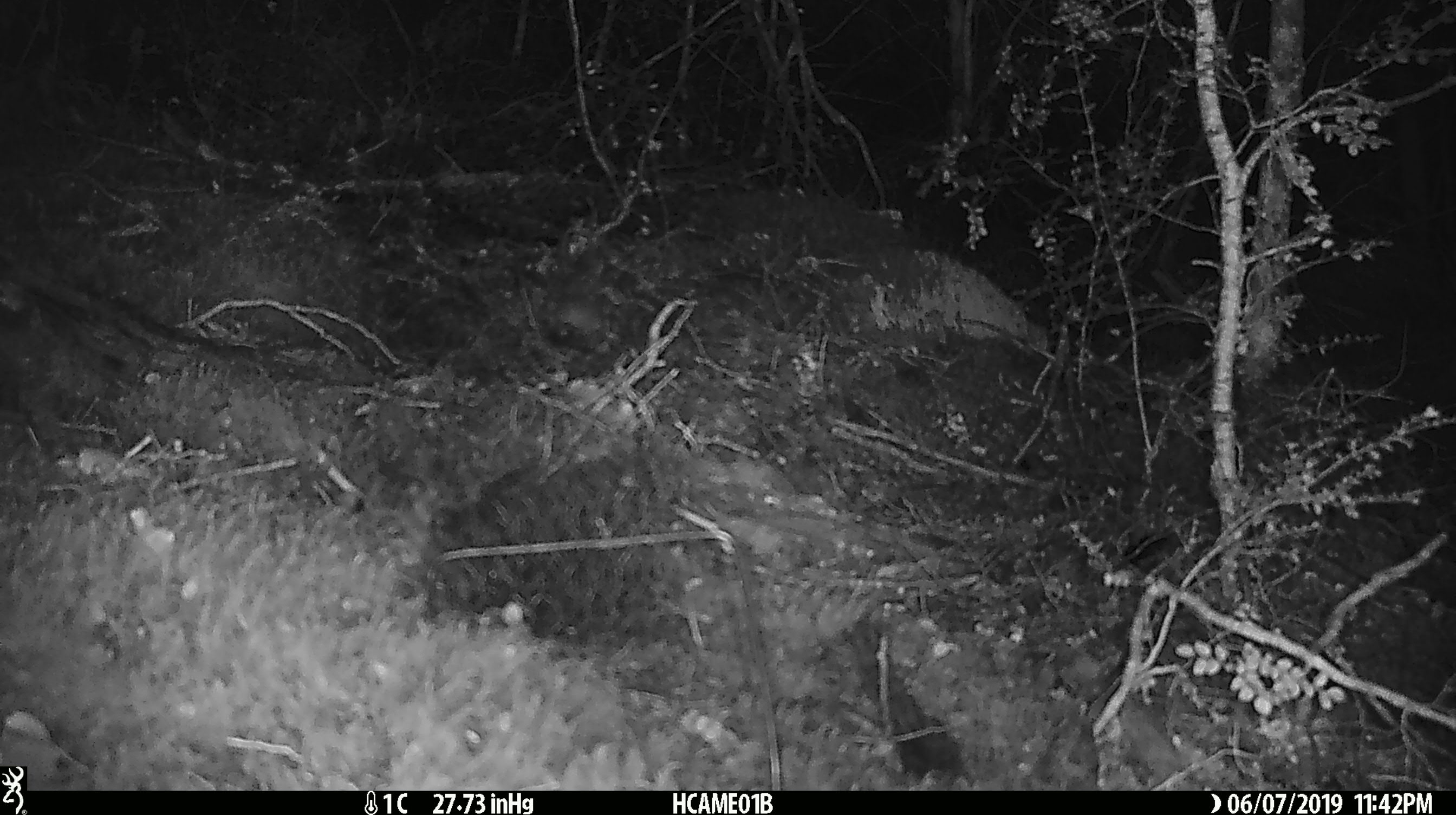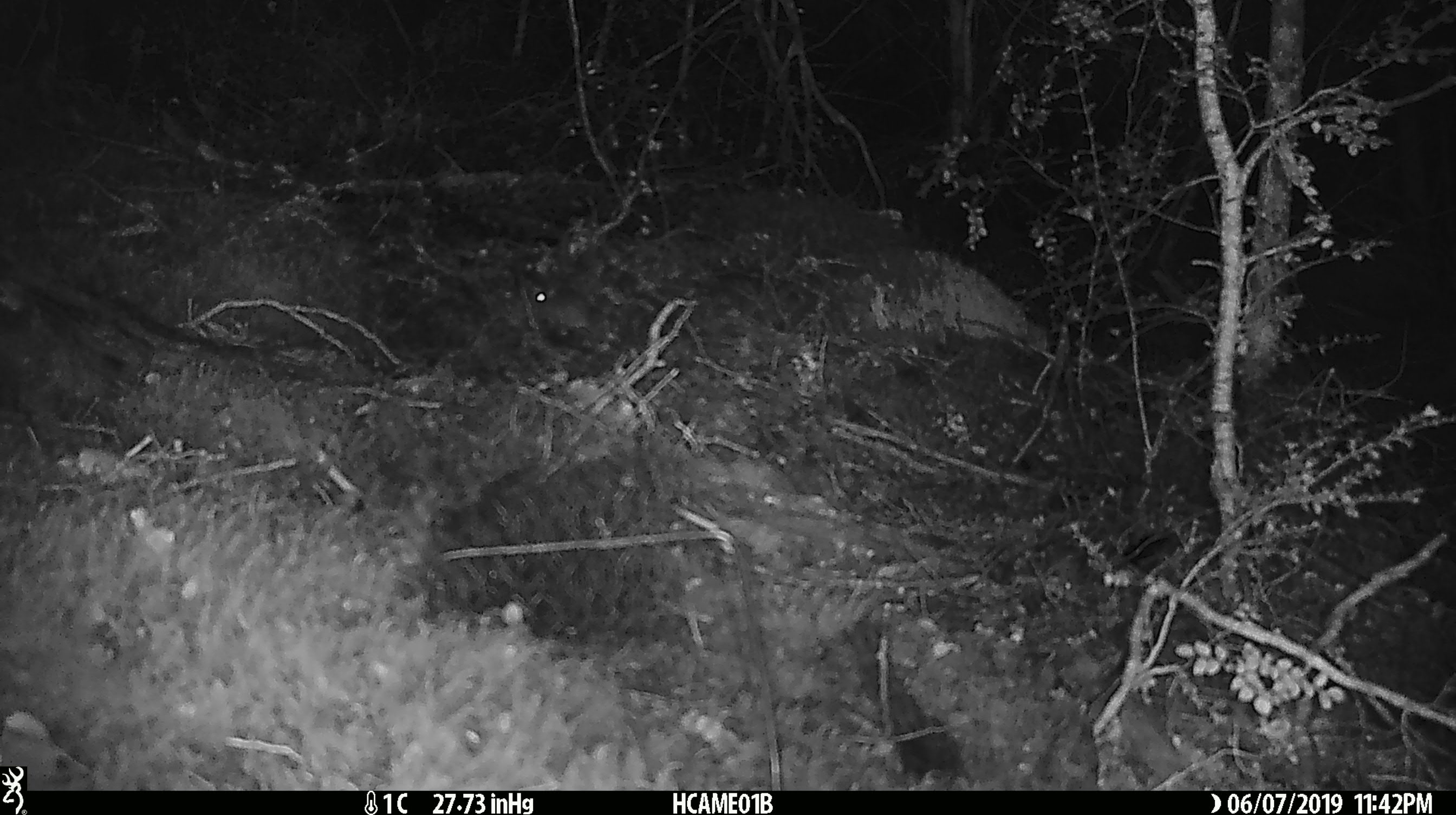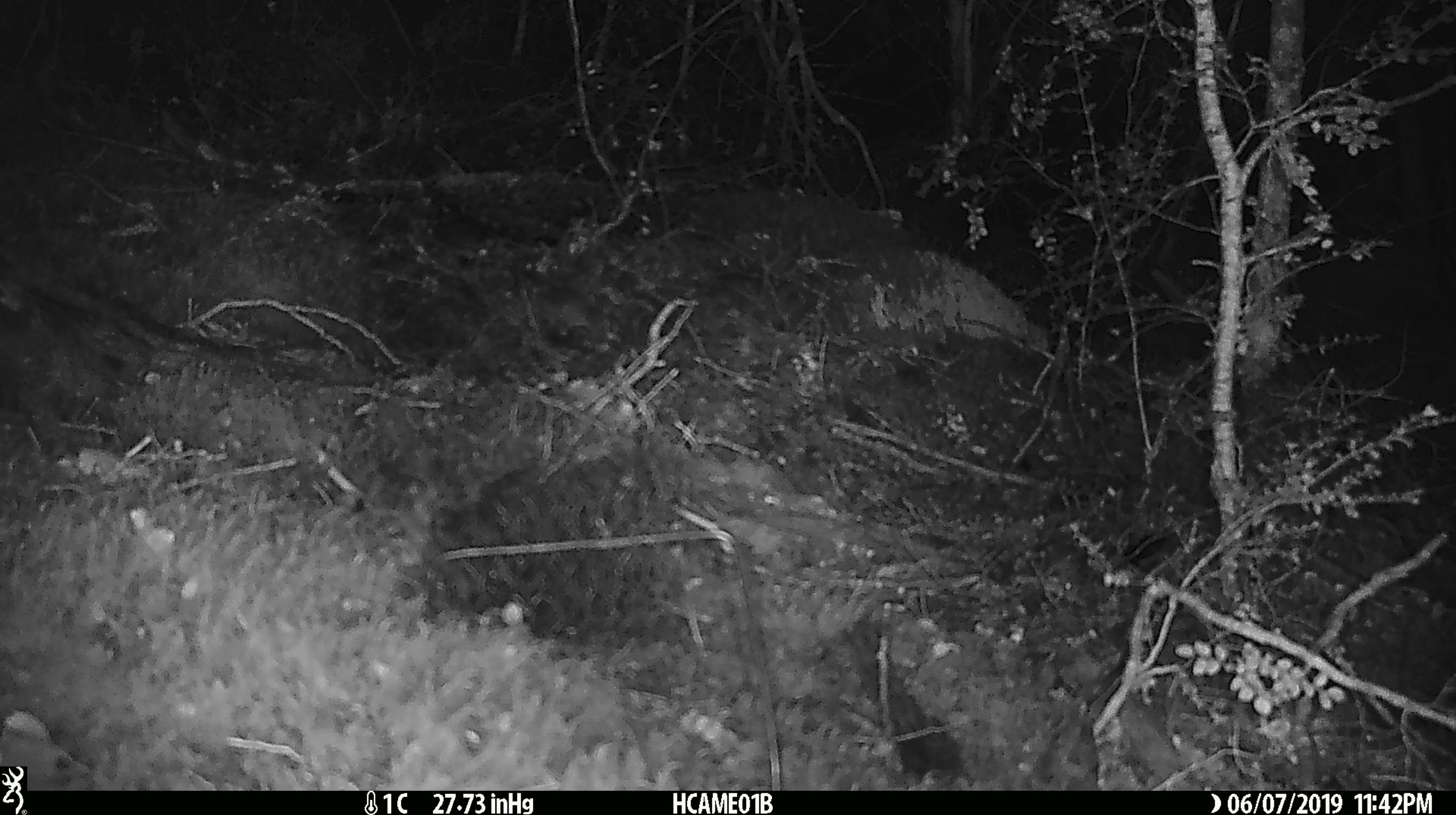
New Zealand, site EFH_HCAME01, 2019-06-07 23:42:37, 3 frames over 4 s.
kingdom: Animalia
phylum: Chordata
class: Mammalia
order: Rodentia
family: Muridae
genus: Mus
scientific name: Mus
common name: mouse